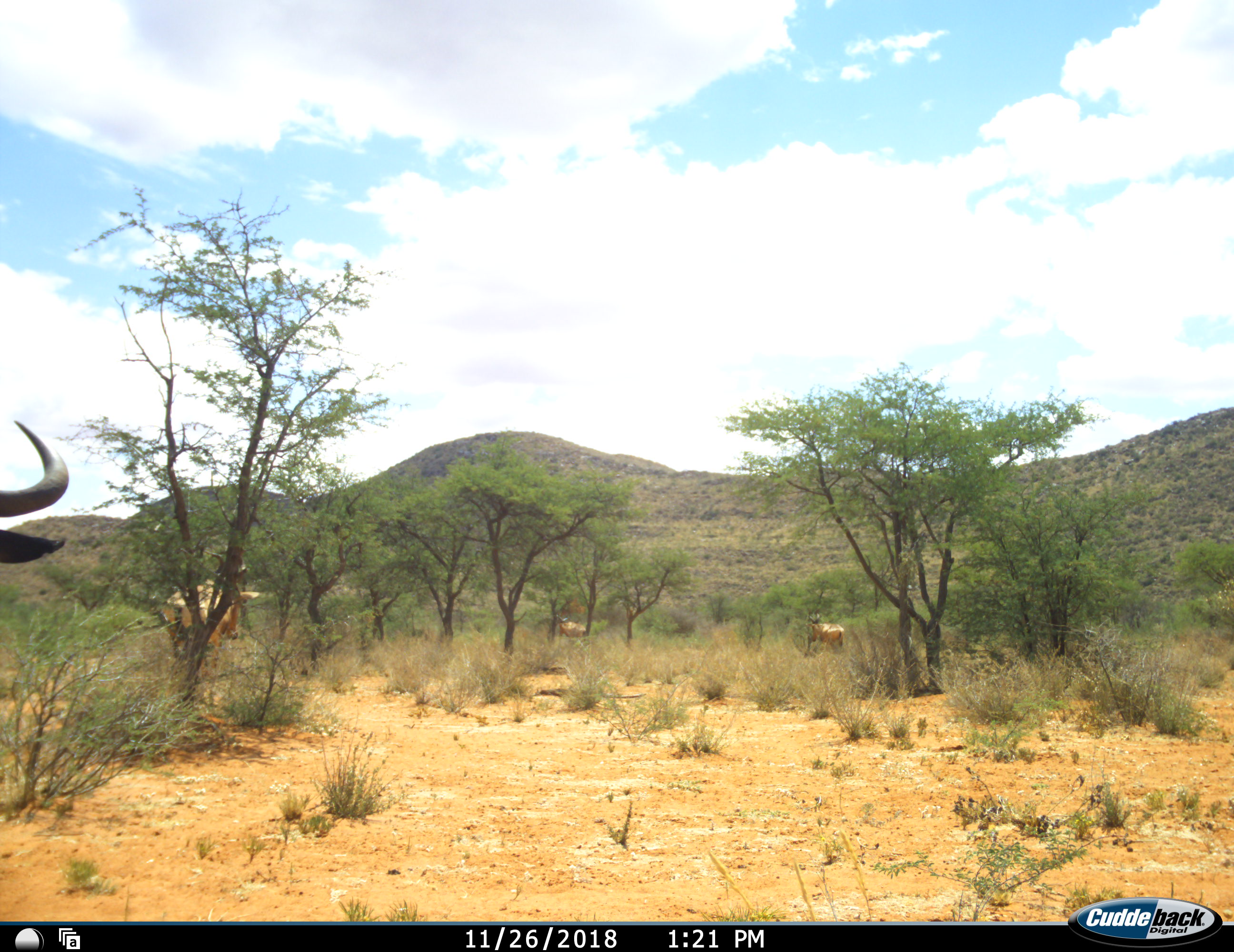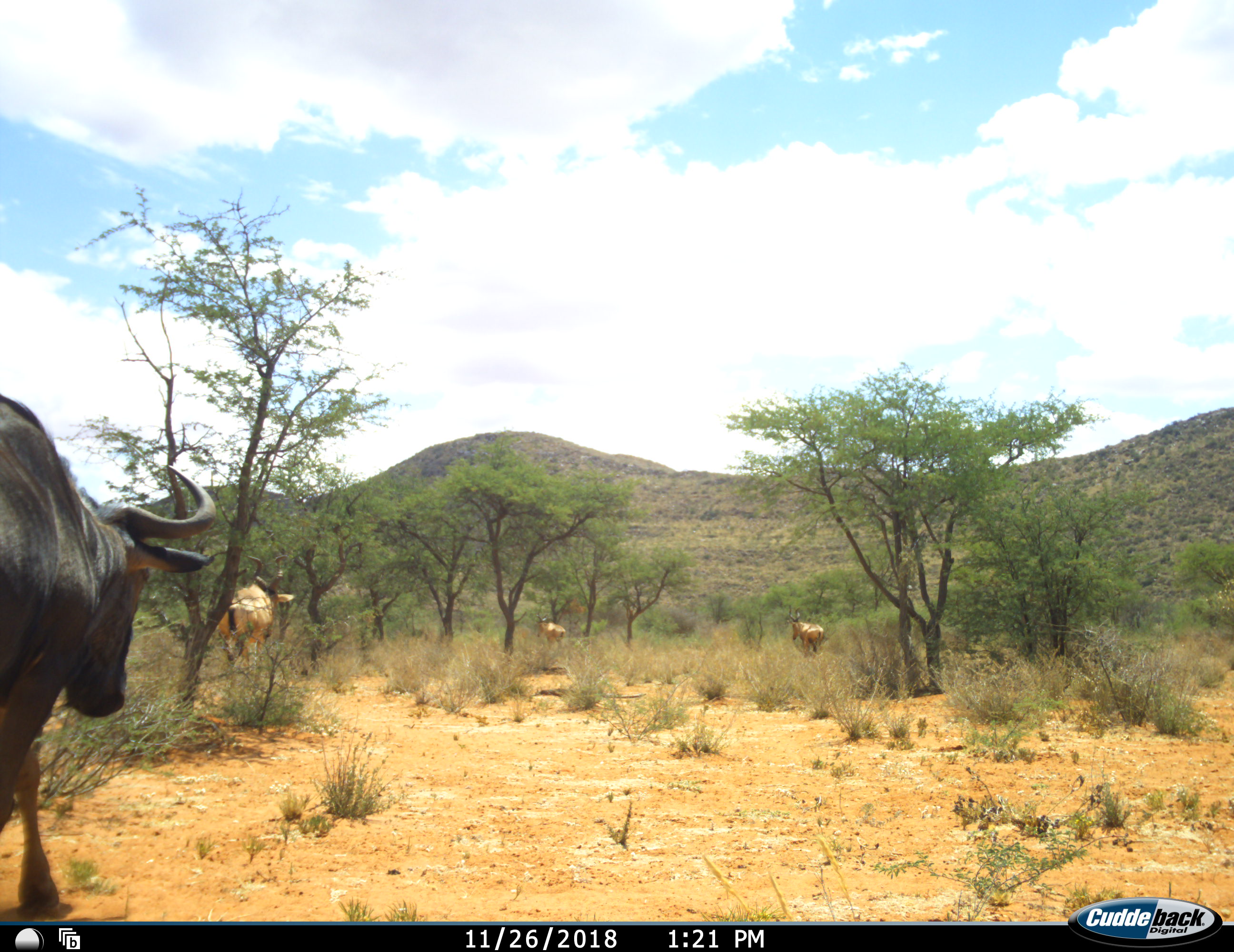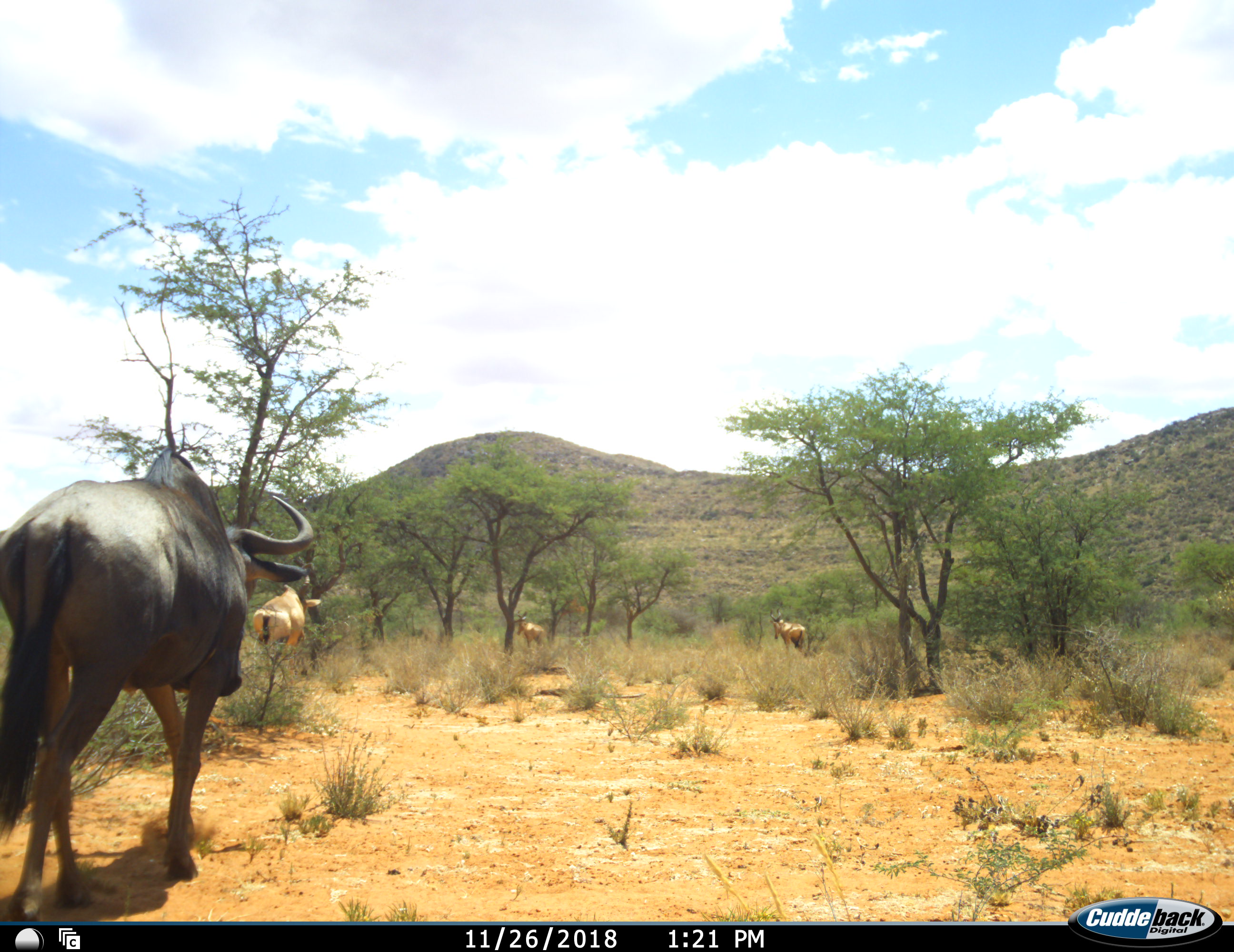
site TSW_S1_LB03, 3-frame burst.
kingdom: Animalia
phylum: Chordata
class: Mammalia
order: Artiodactyla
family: Bovidae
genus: Alcelaphus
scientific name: Alcelaphus buselaphus caama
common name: red hartebeest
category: hartebeestred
Hartebeestred (red hartebeest) (Alcelaphus buselaphus caama), count 3. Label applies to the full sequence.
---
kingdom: Animalia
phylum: Chordata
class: Mammalia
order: Artiodactyla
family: Bovidae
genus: Connochaetes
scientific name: Connochaetes taurinus taurinus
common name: blue wildebeest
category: wildebeestblue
Wildebeestblue (blue wildebeest) (Connochaetes taurinus taurinus), count 1. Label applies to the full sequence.